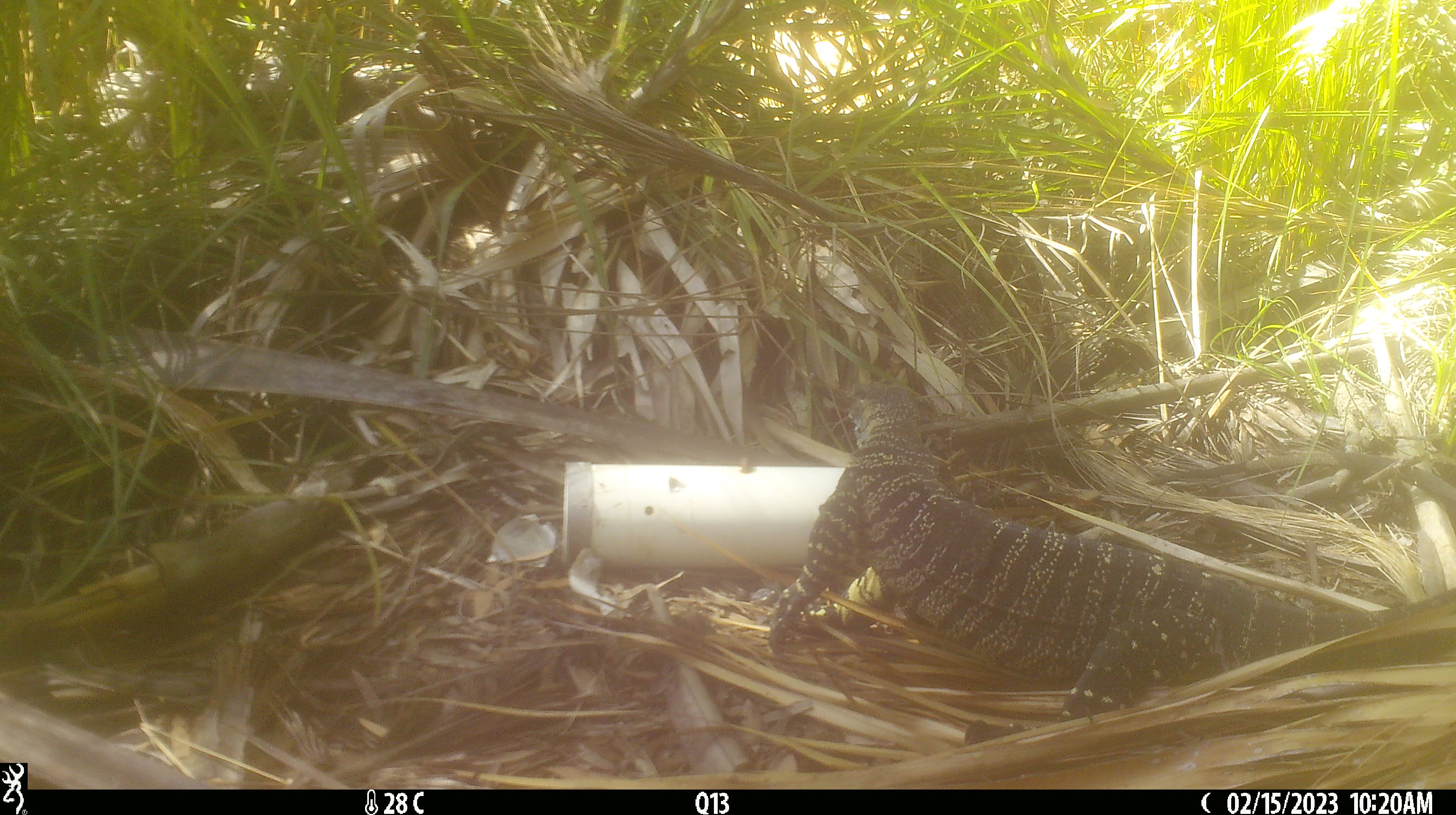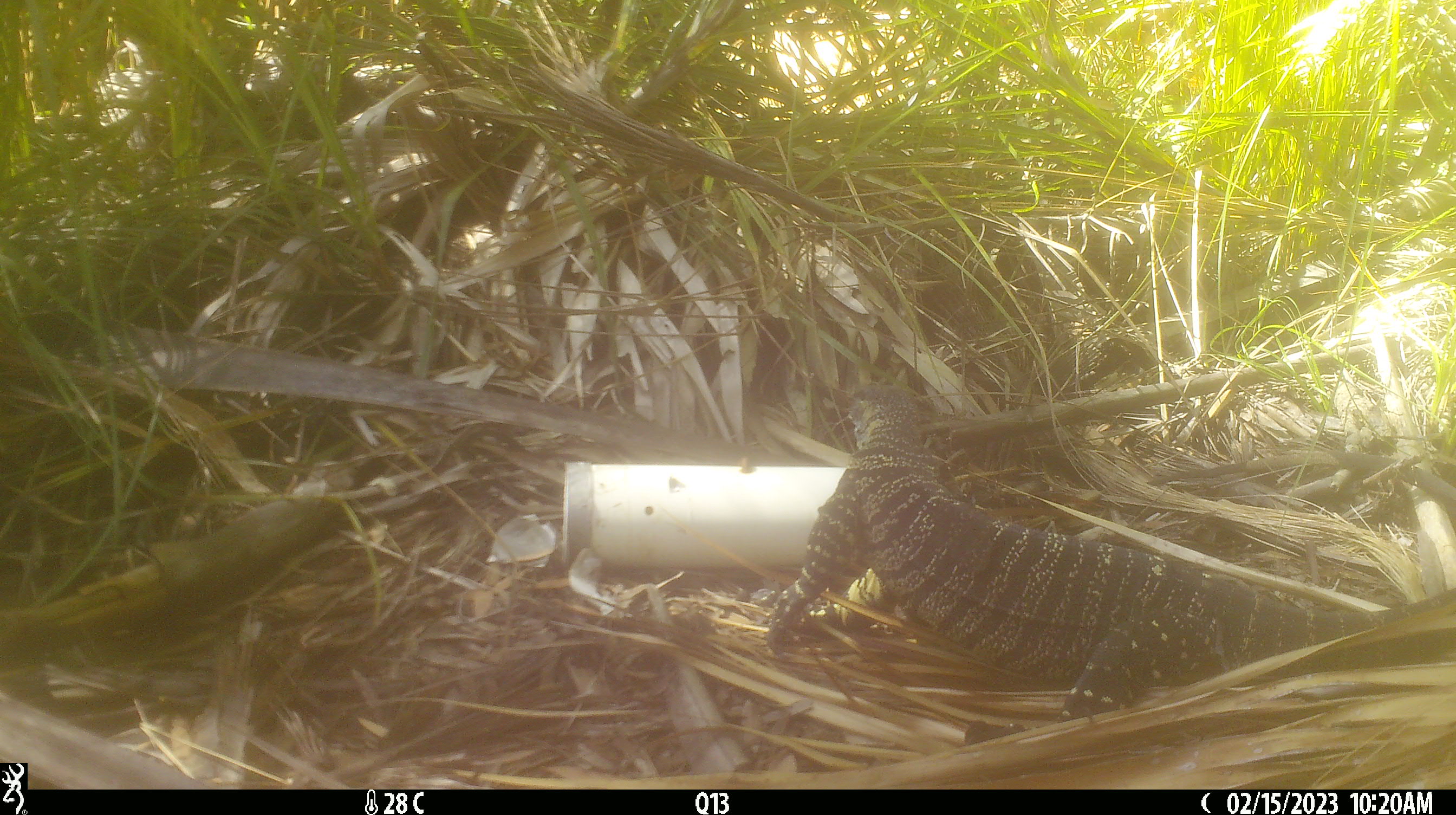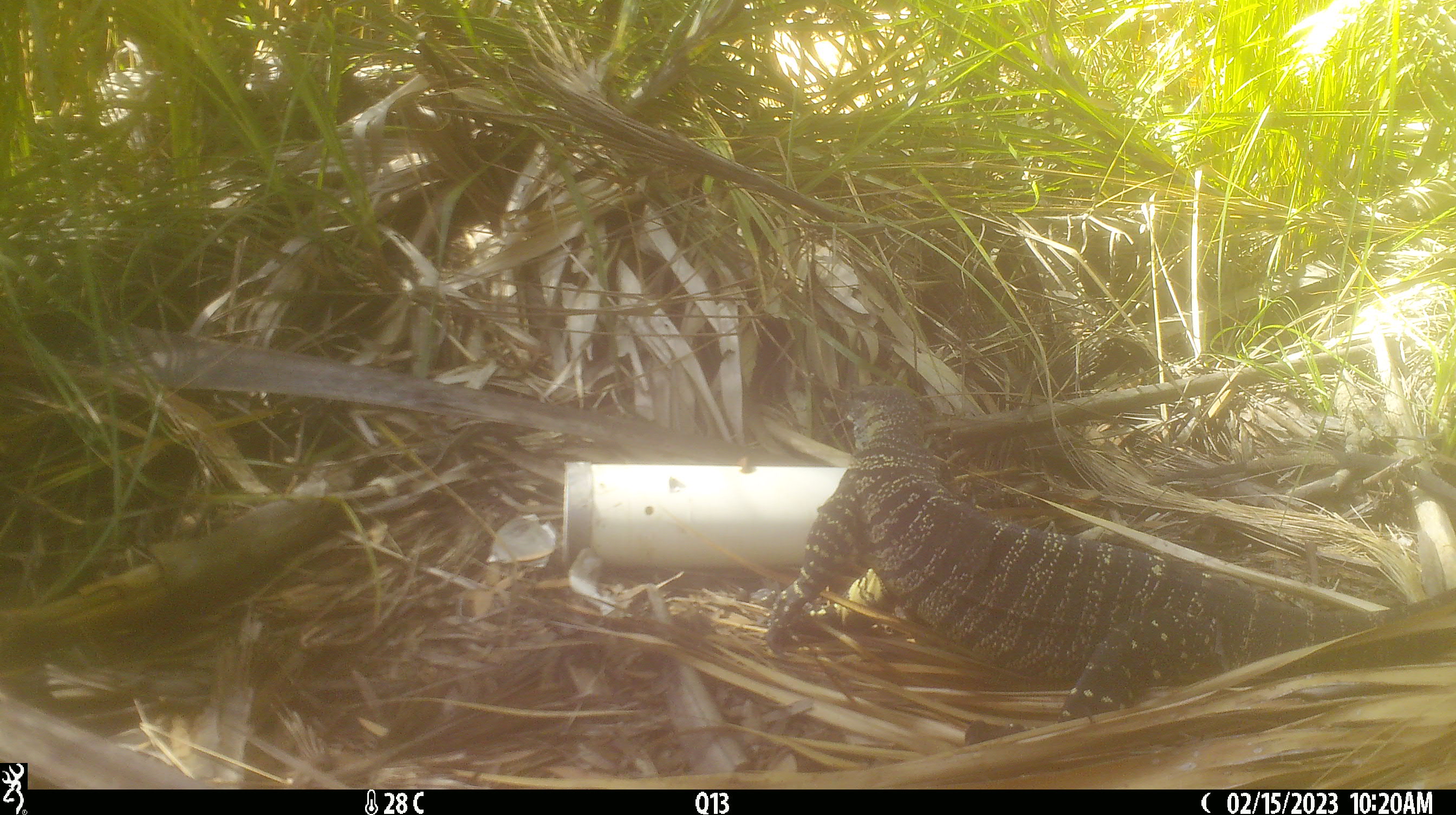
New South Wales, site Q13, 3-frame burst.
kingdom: Animalia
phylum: Chordata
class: Reptilia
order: Squamata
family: Varanidae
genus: Varanus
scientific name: Varanus varius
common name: lace monitor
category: goanna